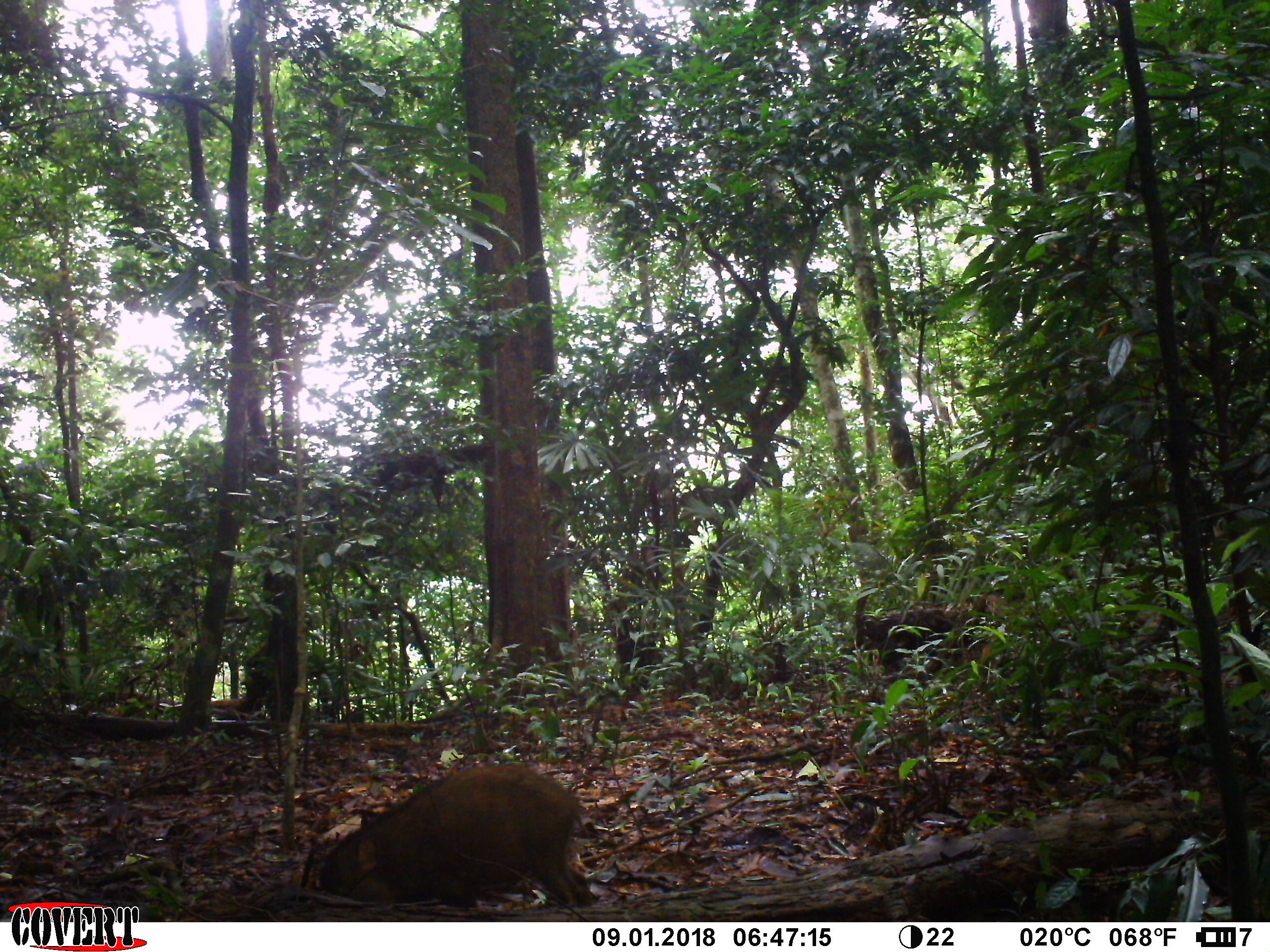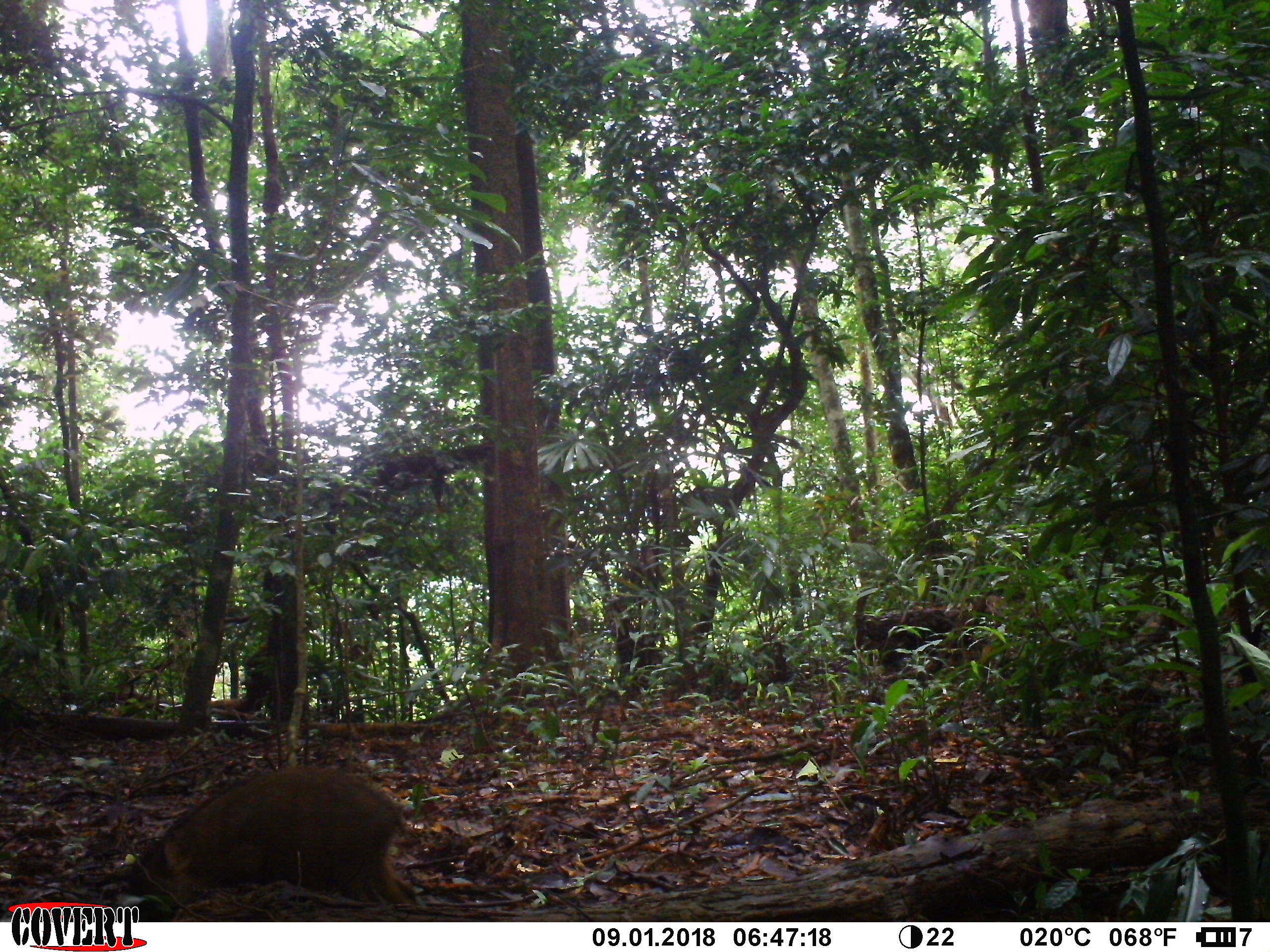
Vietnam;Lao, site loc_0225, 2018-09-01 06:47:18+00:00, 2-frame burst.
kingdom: Animalia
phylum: Chordata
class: Mammalia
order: Artiodactyla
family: Suidae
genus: Sus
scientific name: Sus scrofa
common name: eurasian wild pig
Eurasian wild pig (Sus scrofa). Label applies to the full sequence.